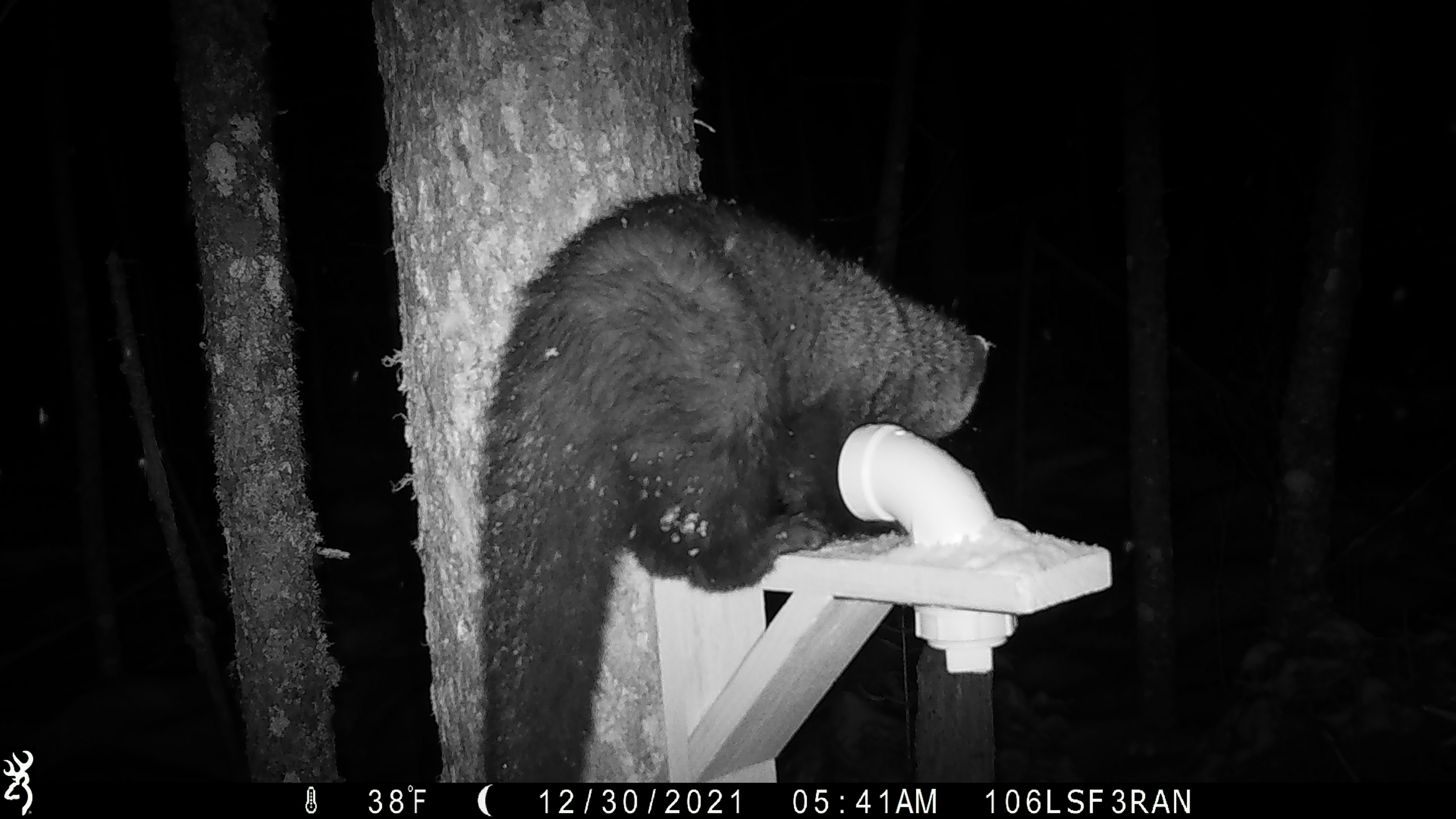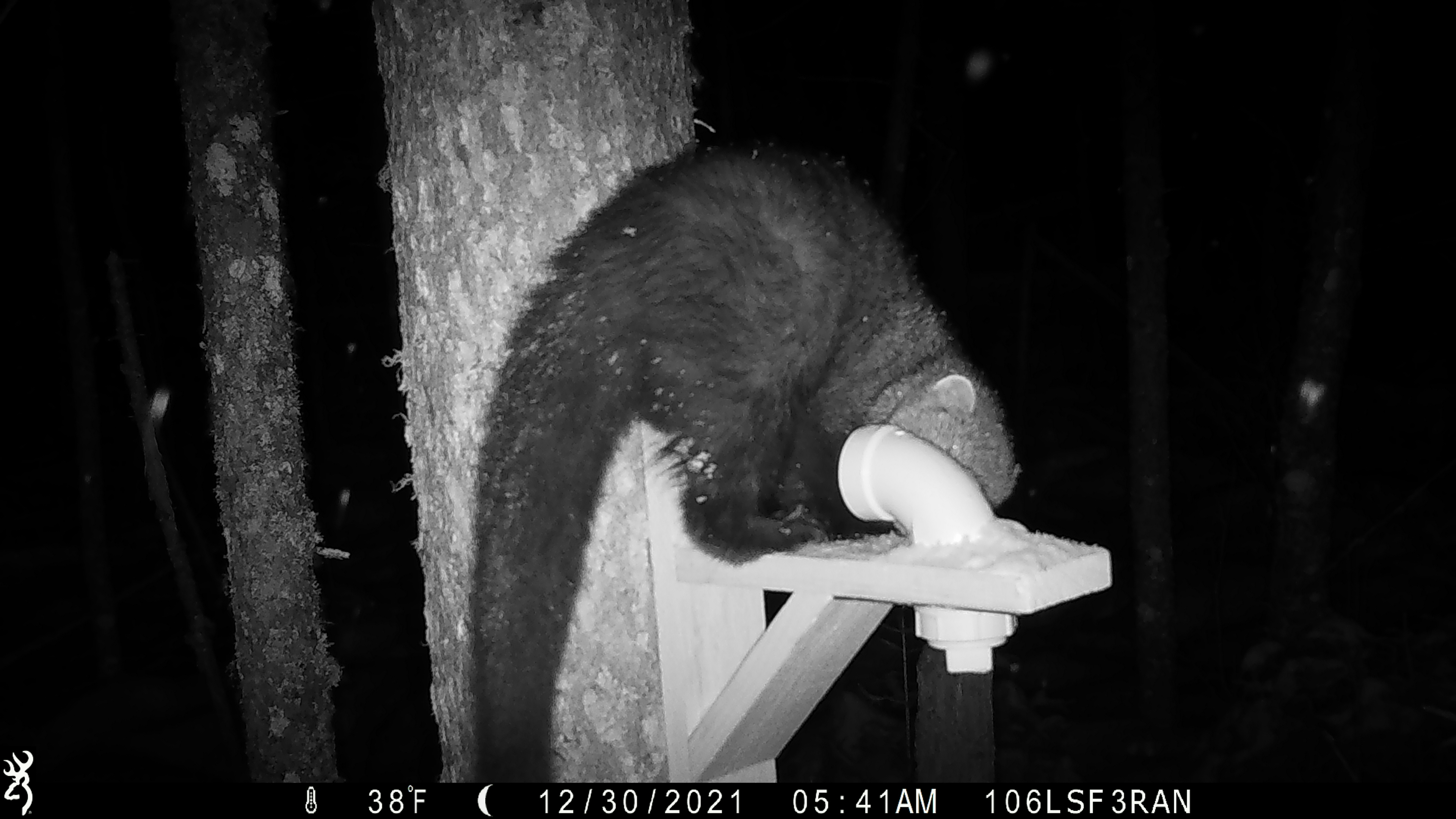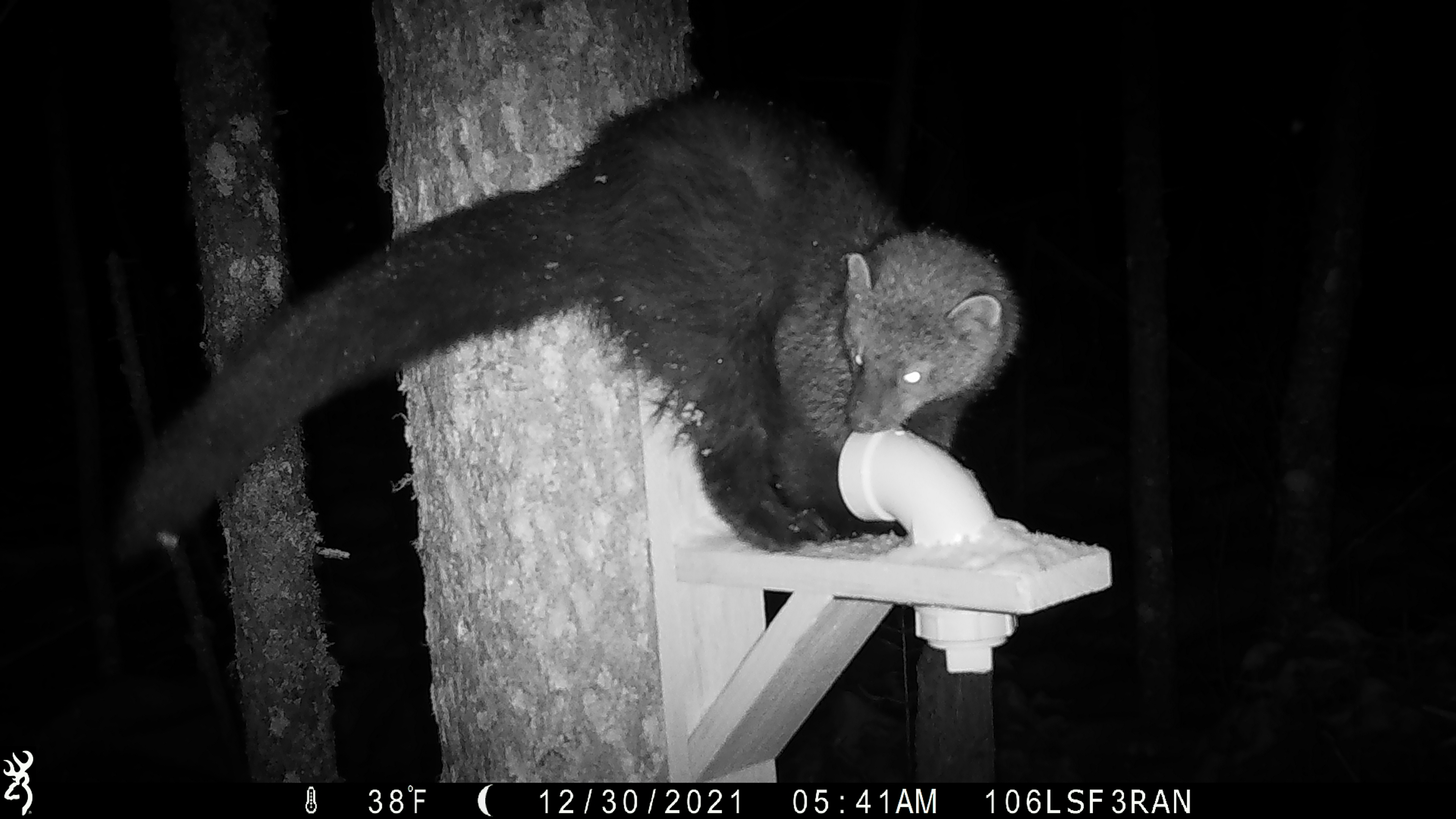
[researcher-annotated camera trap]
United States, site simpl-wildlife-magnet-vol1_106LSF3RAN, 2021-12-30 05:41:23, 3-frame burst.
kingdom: Animalia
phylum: Chordata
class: Mammalia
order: Carnivora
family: Mustelidae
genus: Pekania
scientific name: Pekania pennanti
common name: fisher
Fisher (Pekania pennanti).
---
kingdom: Animalia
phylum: Chordata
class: Mammalia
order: Carnivora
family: Mustelidae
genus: Martes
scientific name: Martes americana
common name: american marten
American marten (Martes americana).